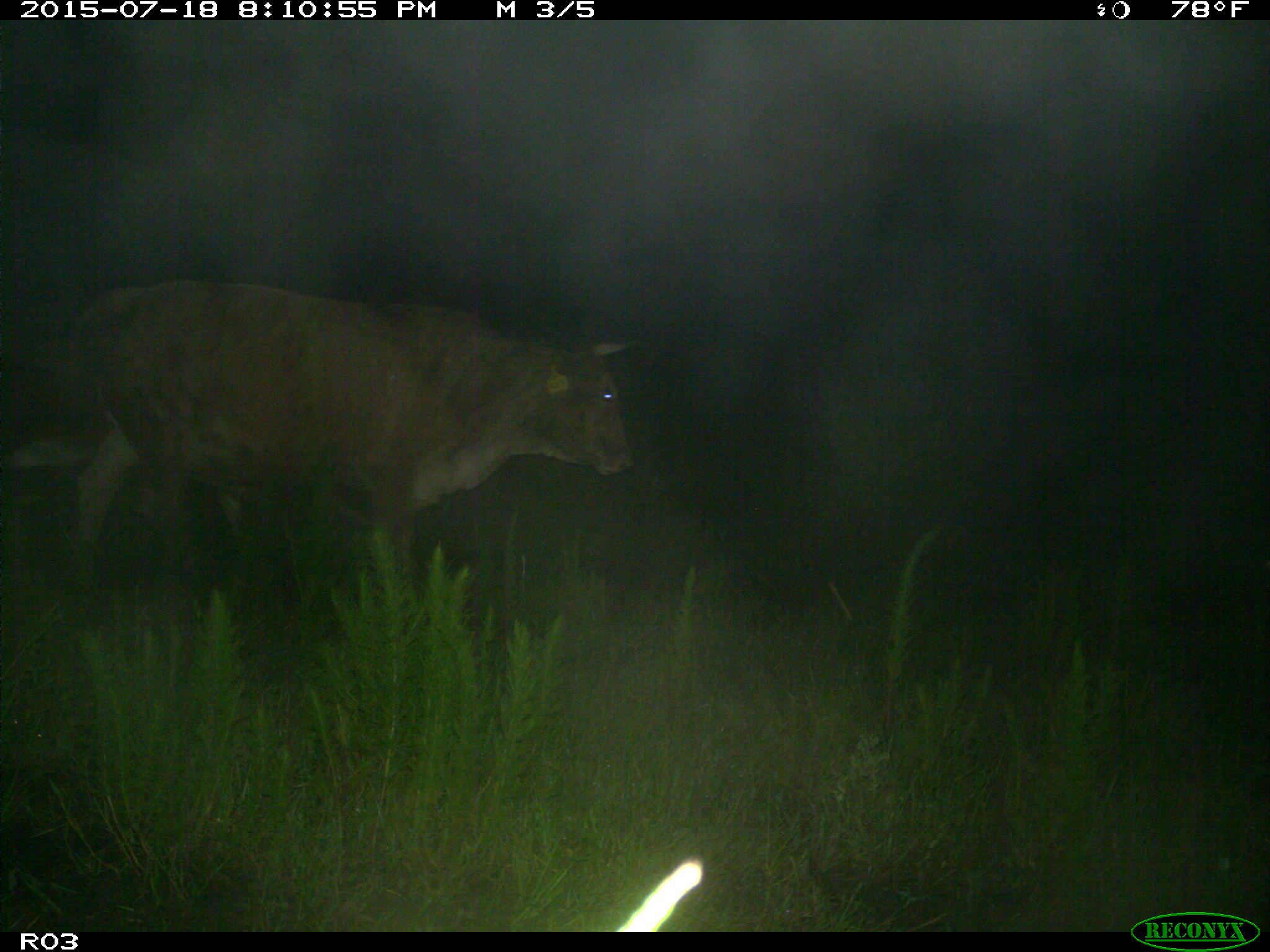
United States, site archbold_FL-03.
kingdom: Animalia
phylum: Chordata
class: Mammalia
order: Artiodactyla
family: Bovidae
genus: Bos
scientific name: Bos taurus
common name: domestic cow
Bos taurus (domestic cow).